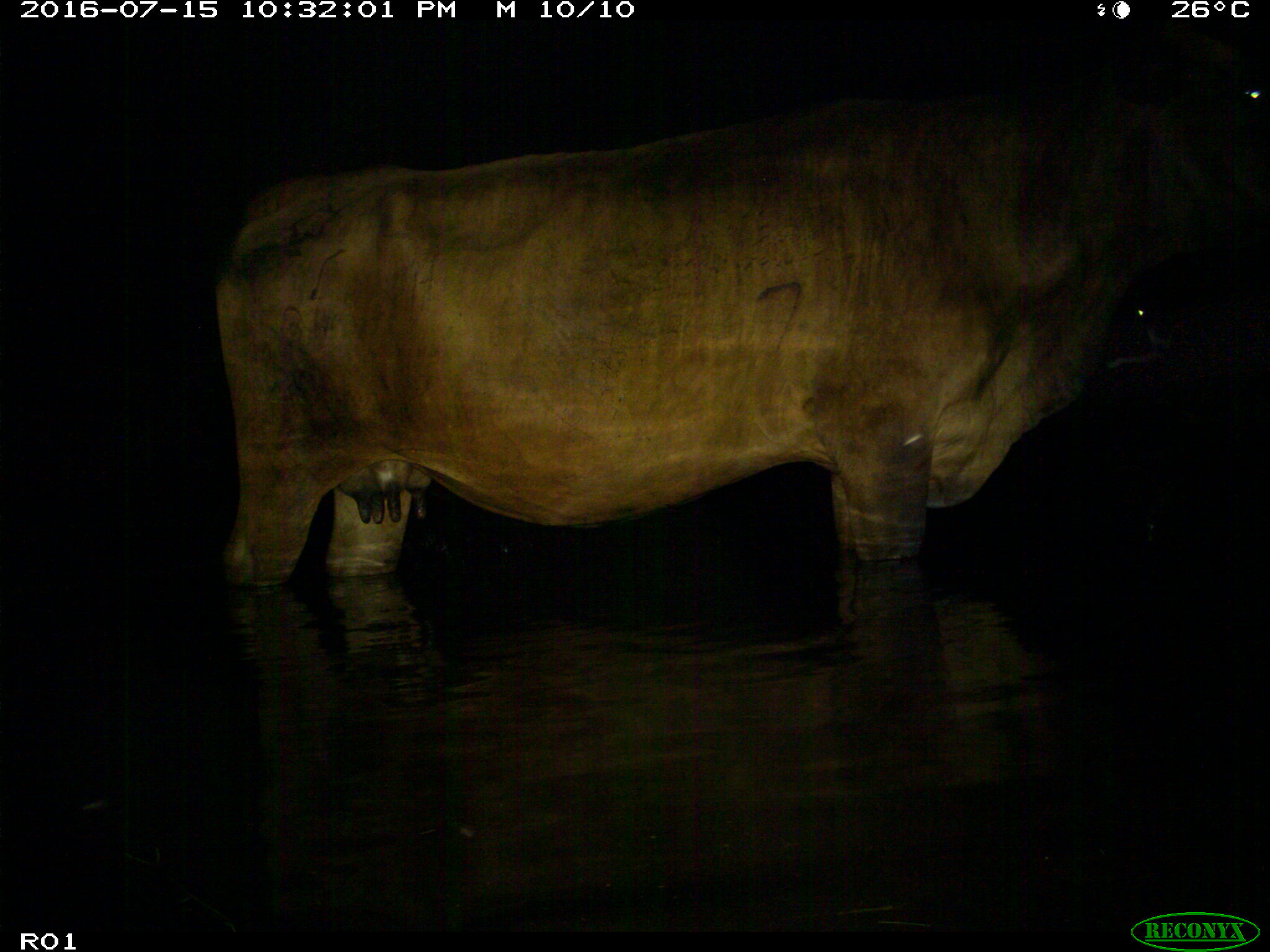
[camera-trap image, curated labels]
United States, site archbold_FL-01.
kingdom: Animalia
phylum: Chordata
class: Mammalia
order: Artiodactyla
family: Bovidae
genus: Bos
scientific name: Bos taurus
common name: domestic cow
Bos taurus (domestic cow).